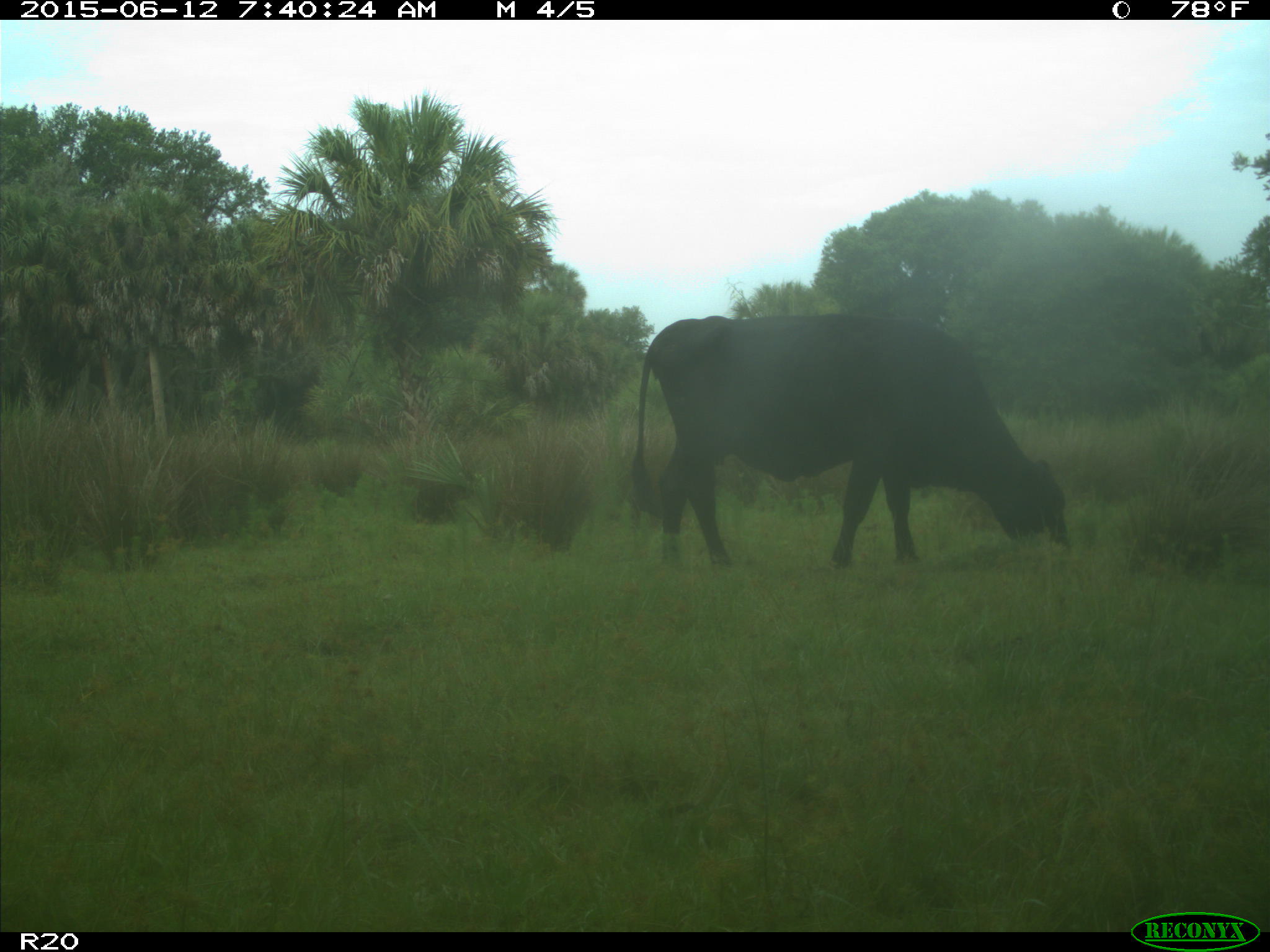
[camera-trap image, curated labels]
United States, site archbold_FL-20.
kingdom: Animalia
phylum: Chordata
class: Mammalia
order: Artiodactyla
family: Bovidae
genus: Bos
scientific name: Bos taurus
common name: domestic cow